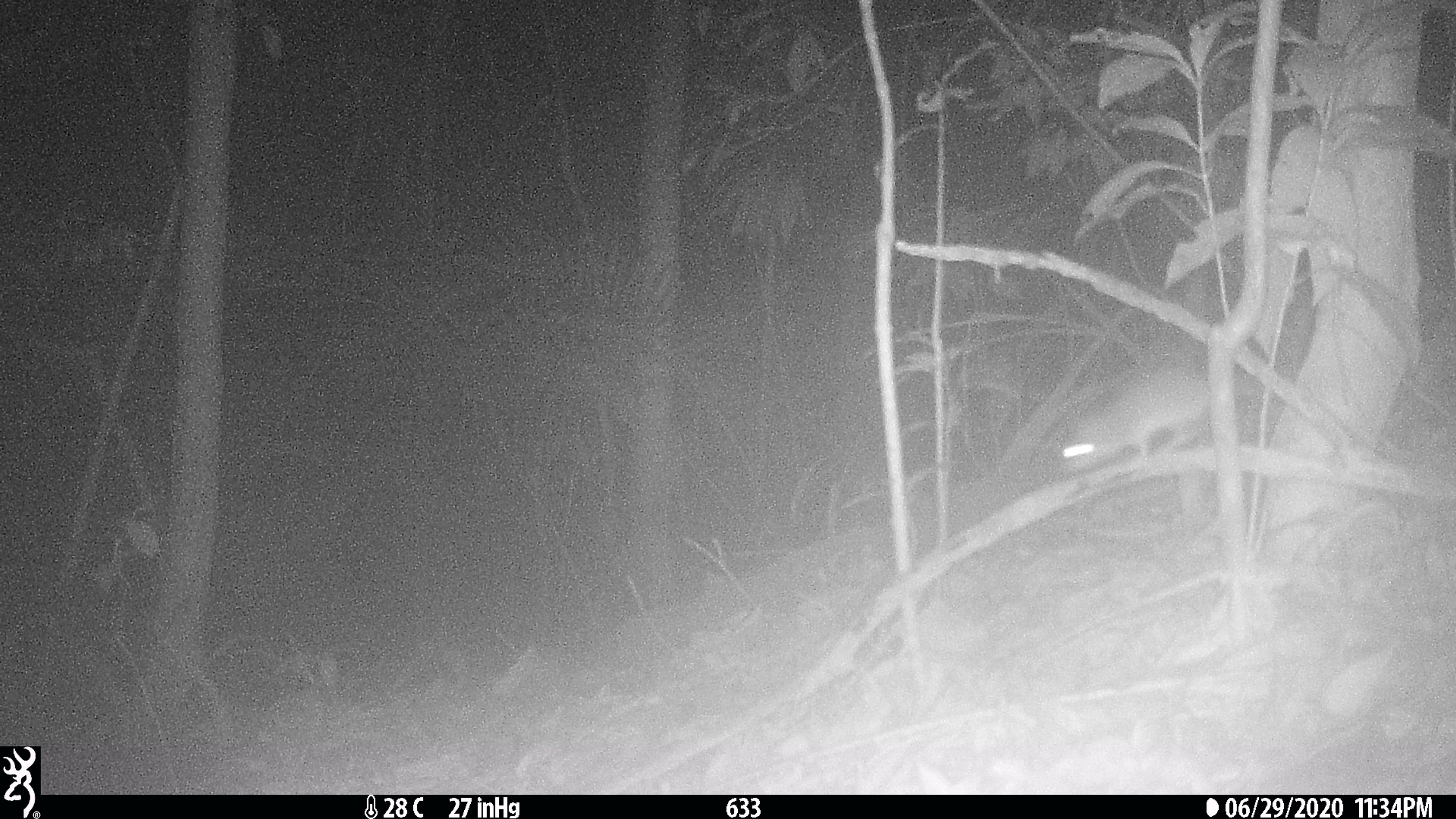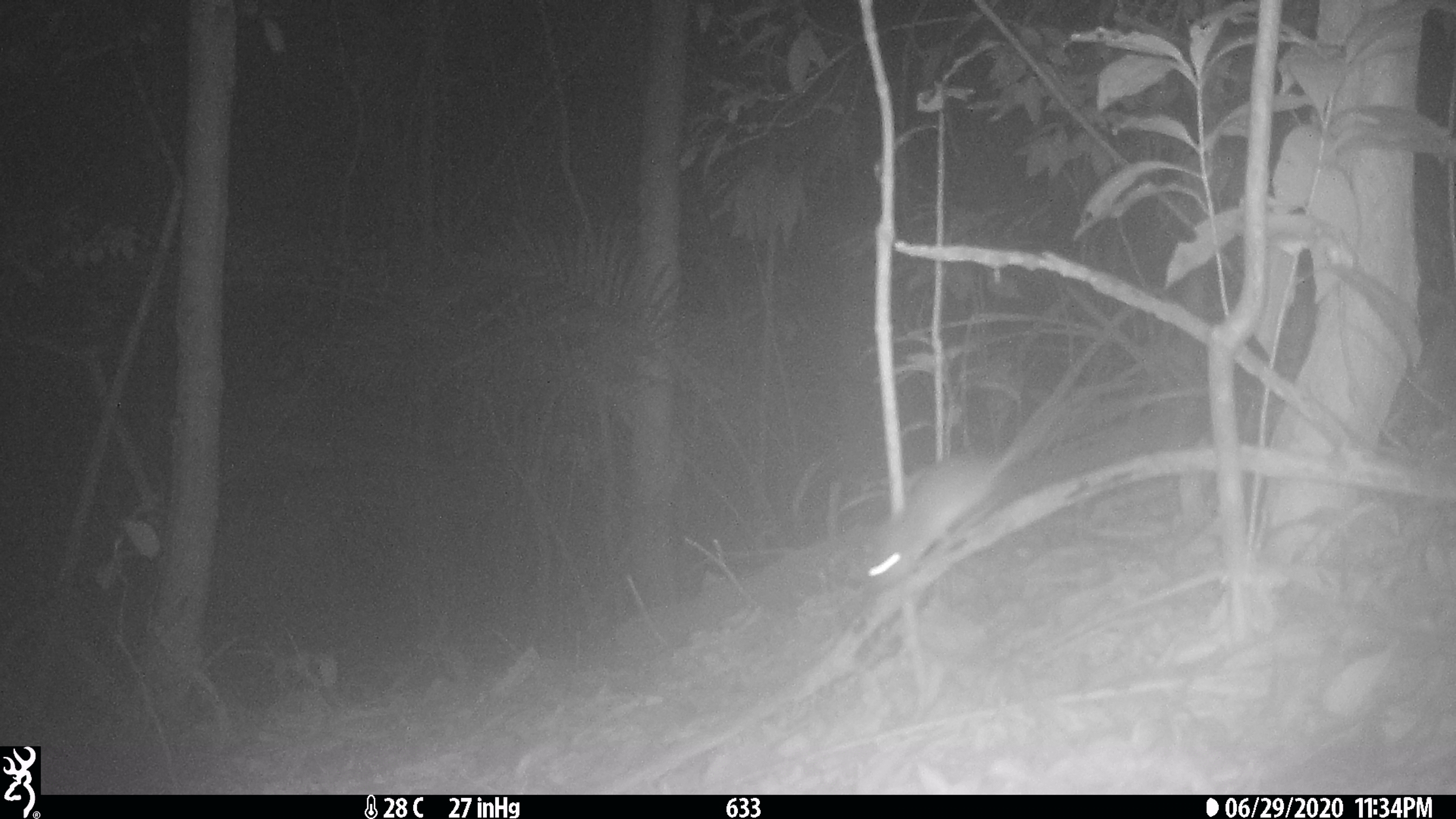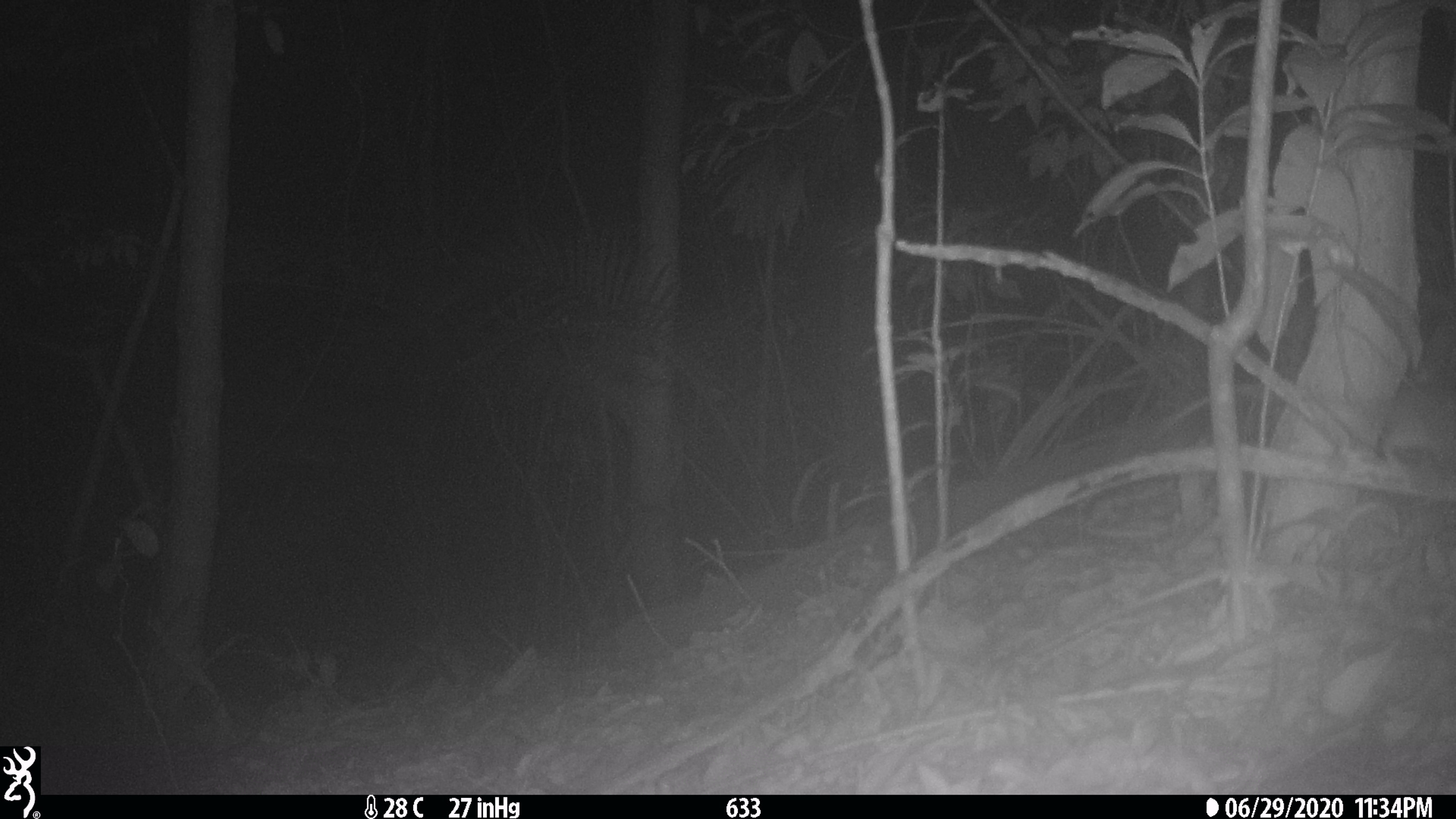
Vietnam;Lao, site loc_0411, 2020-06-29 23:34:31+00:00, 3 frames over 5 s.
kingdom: Animalia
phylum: Chordata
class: Mammalia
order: Rodentia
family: Muridae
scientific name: Muridae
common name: old-world mice and rats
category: unidentified murid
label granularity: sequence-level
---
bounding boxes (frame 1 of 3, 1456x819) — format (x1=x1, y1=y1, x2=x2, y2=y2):
unidentified murid: (x1=1056, y1=353, x2=1267, y2=474)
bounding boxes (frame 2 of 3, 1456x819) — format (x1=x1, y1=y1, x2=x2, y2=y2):
unidentified murid: (x1=859, y1=379, x2=1103, y2=599)